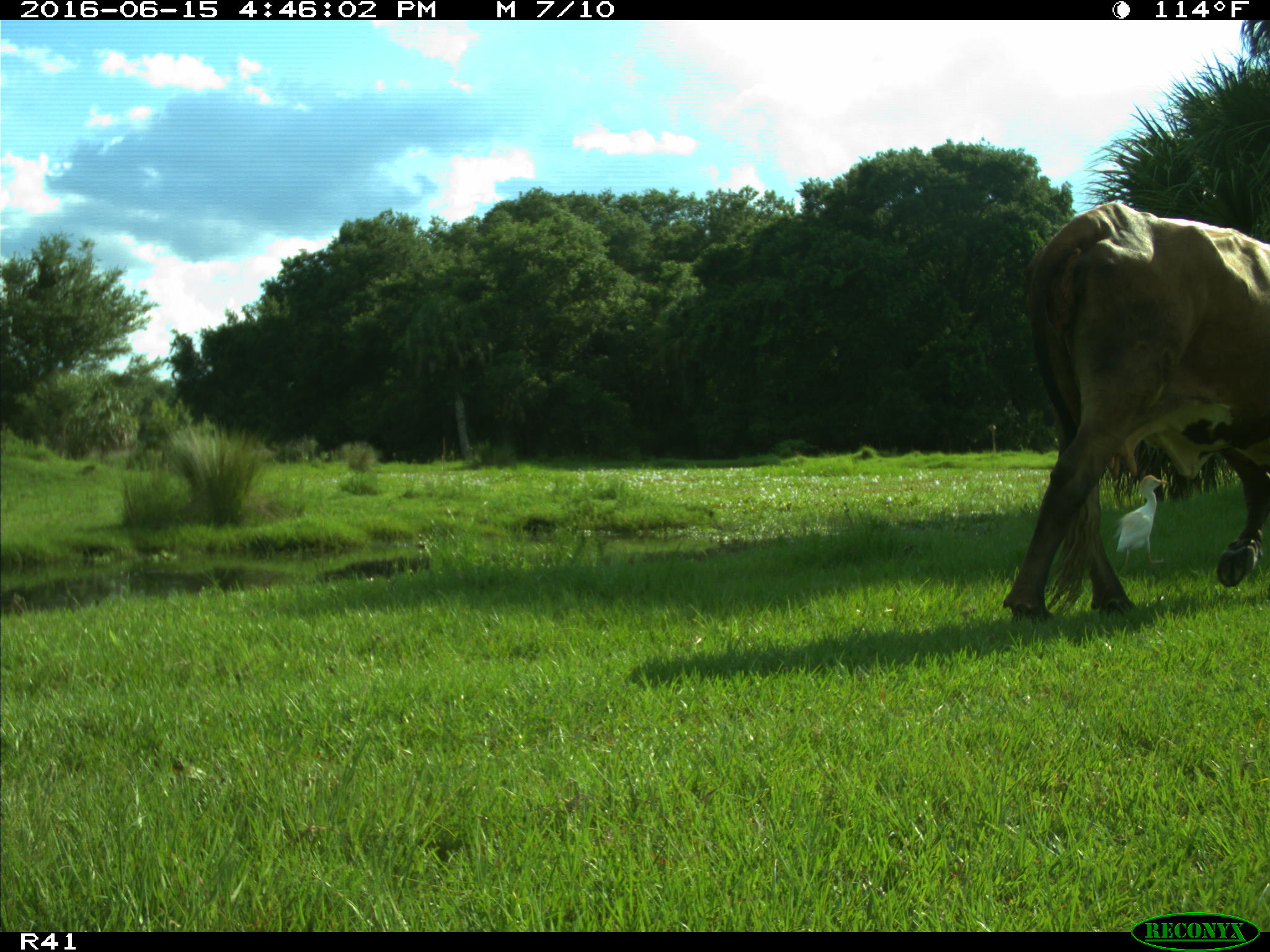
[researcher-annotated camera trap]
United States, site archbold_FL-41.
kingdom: Animalia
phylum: Chordata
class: Mammalia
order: Artiodactyla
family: Bovidae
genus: Bos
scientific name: Bos taurus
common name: domestic cow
Bos taurus (domestic cow).